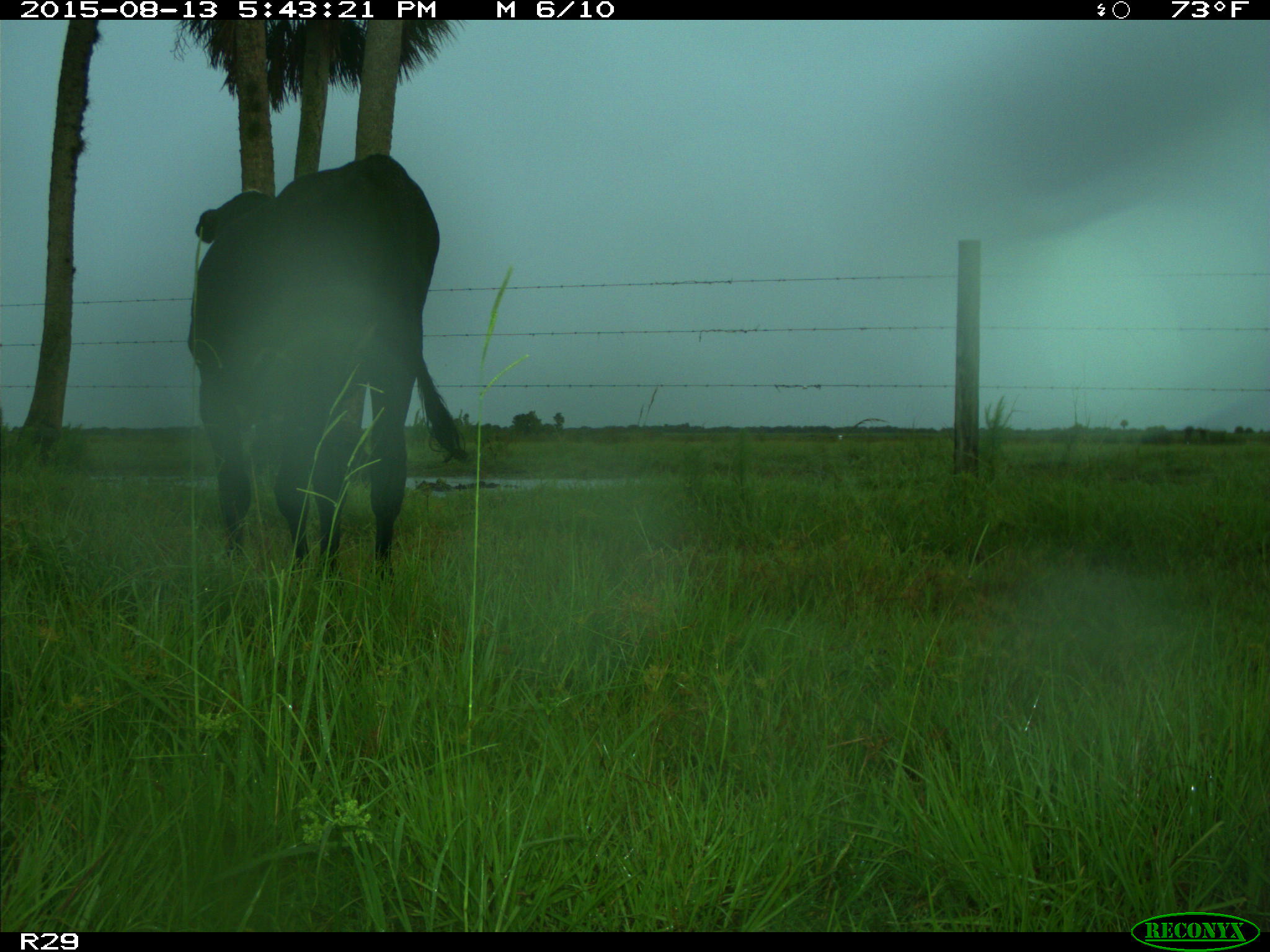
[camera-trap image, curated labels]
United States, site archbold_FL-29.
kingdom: Animalia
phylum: Chordata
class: Mammalia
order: Artiodactyla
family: Bovidae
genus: Bos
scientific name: Bos taurus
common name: domestic cow